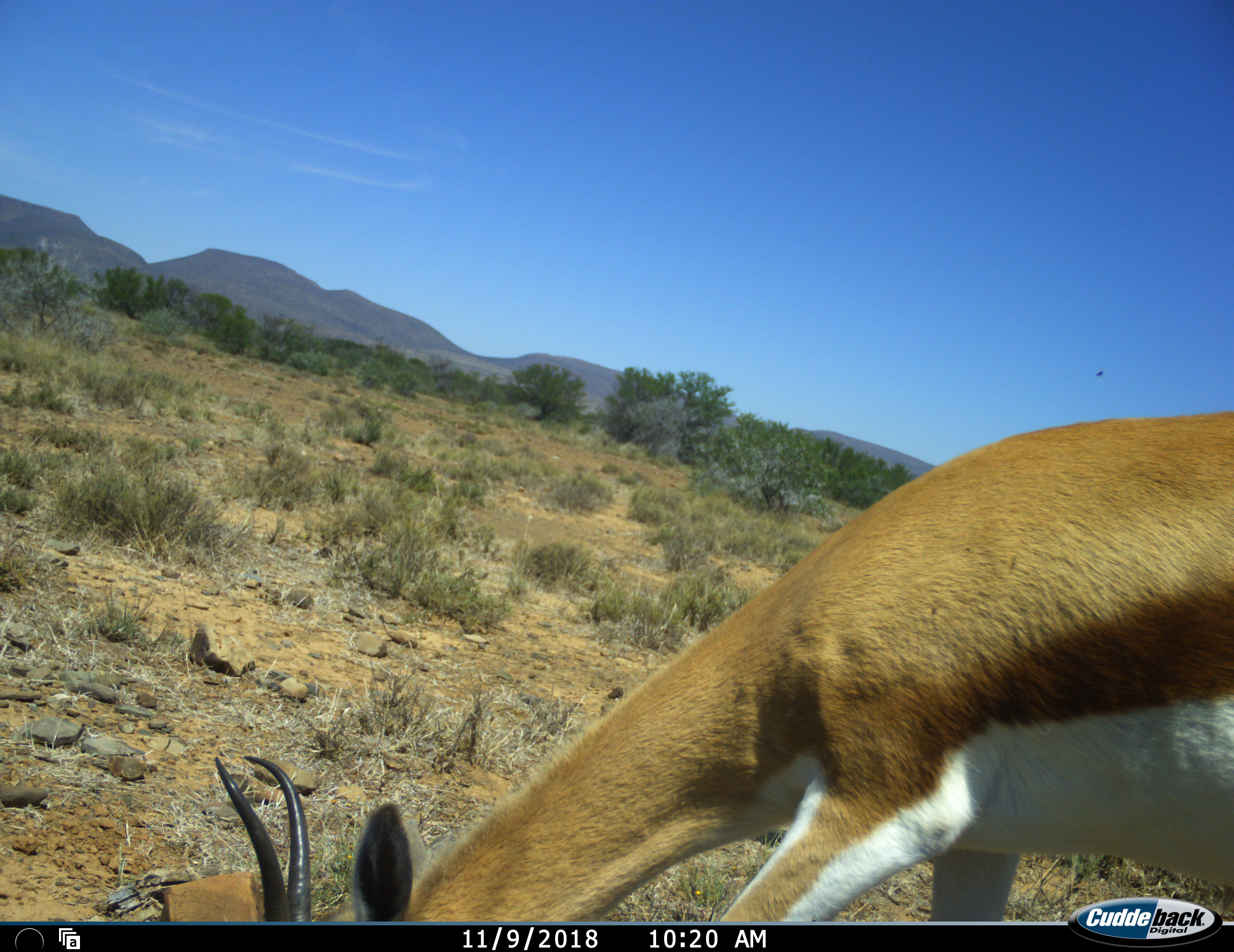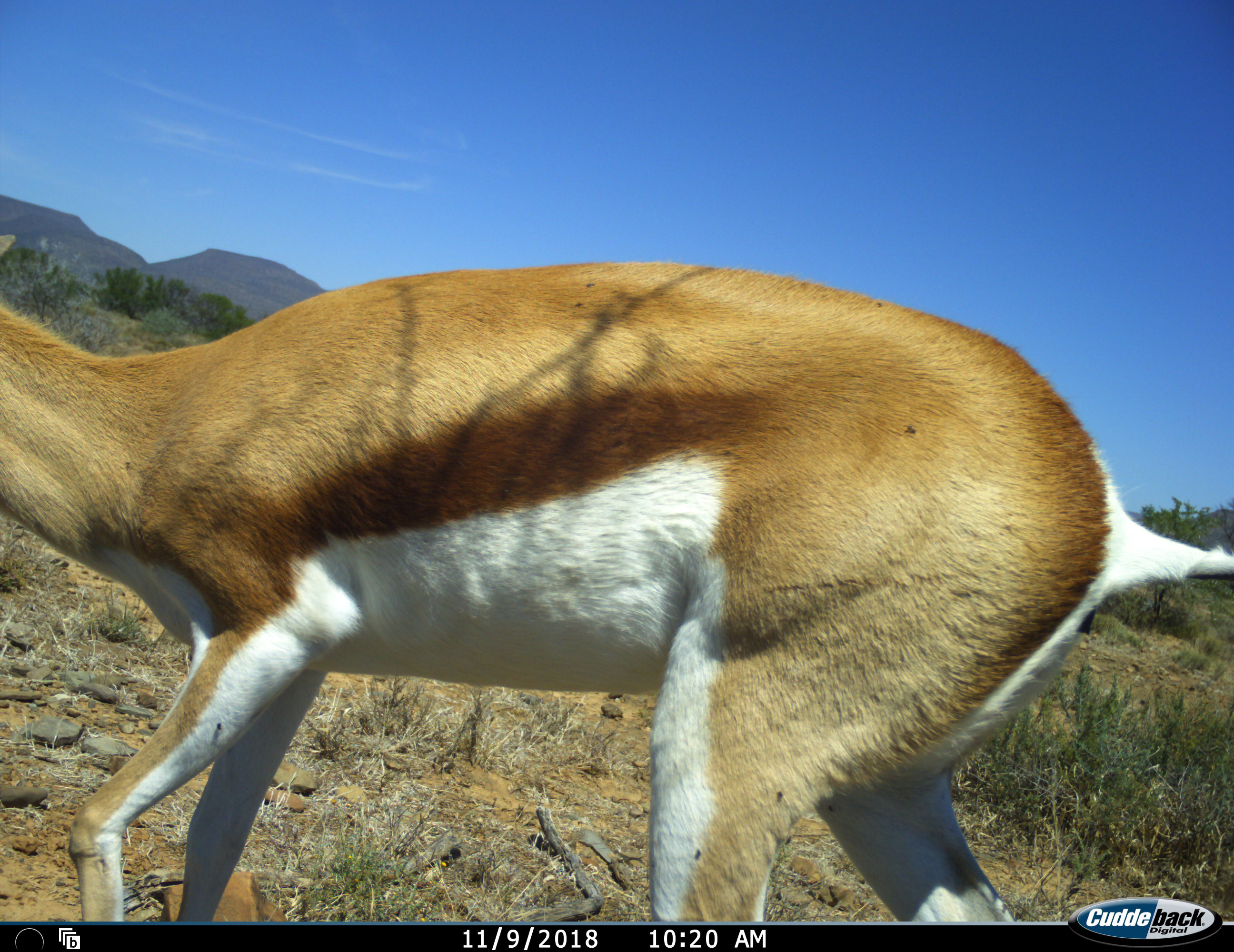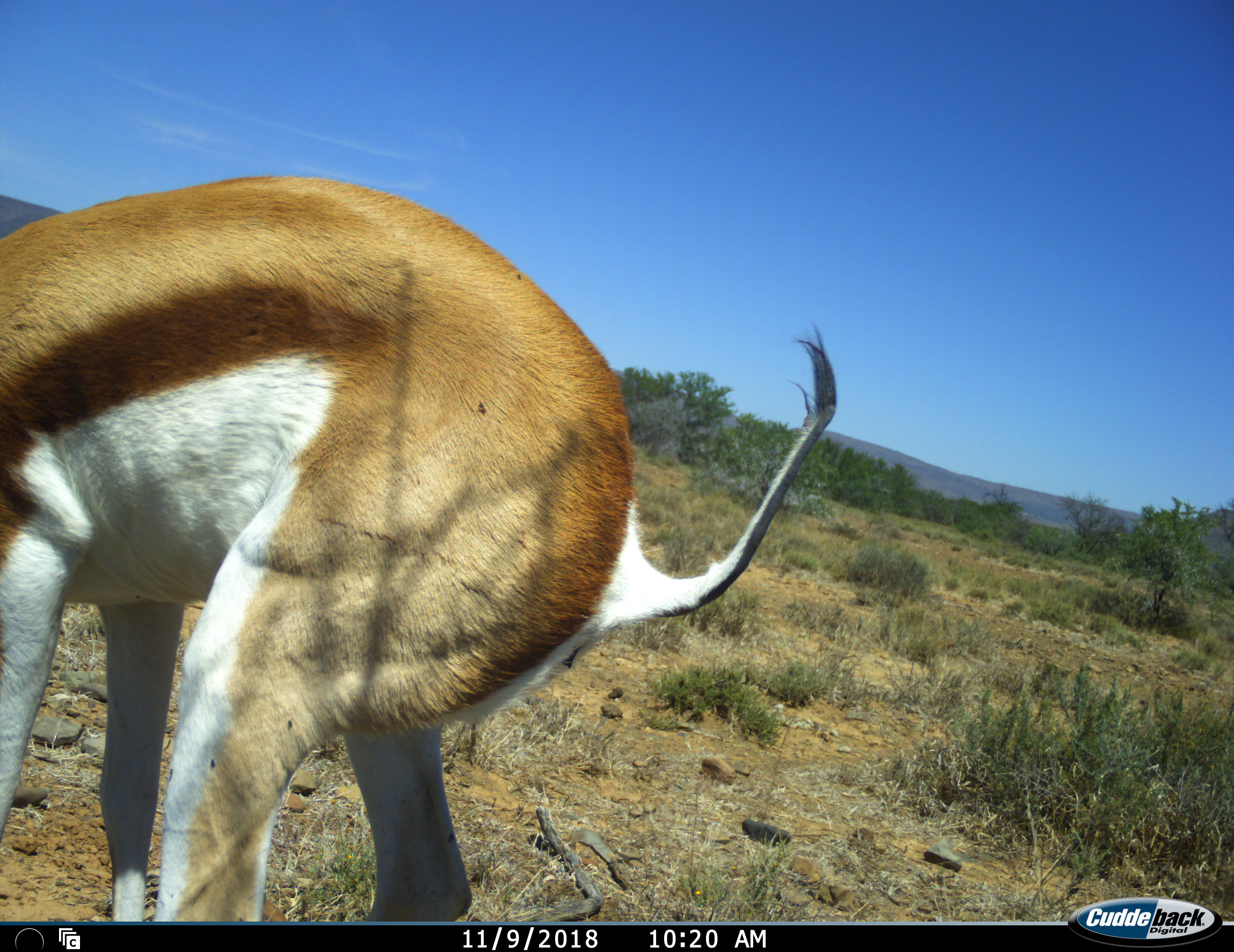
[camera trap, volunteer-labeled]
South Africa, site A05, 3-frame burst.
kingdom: Animalia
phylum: Chordata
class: Mammalia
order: Artiodactyla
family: Bovidae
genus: Antidorcas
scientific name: Antidorcas marsupialis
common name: springbok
Springbok (Antidorcas marsupialis), count 1. Behavior (volunteer vote fractions): standing 20%, resting 0%, moving 80%, interacting 0%. Young present (vote fraction): 10%. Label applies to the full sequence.